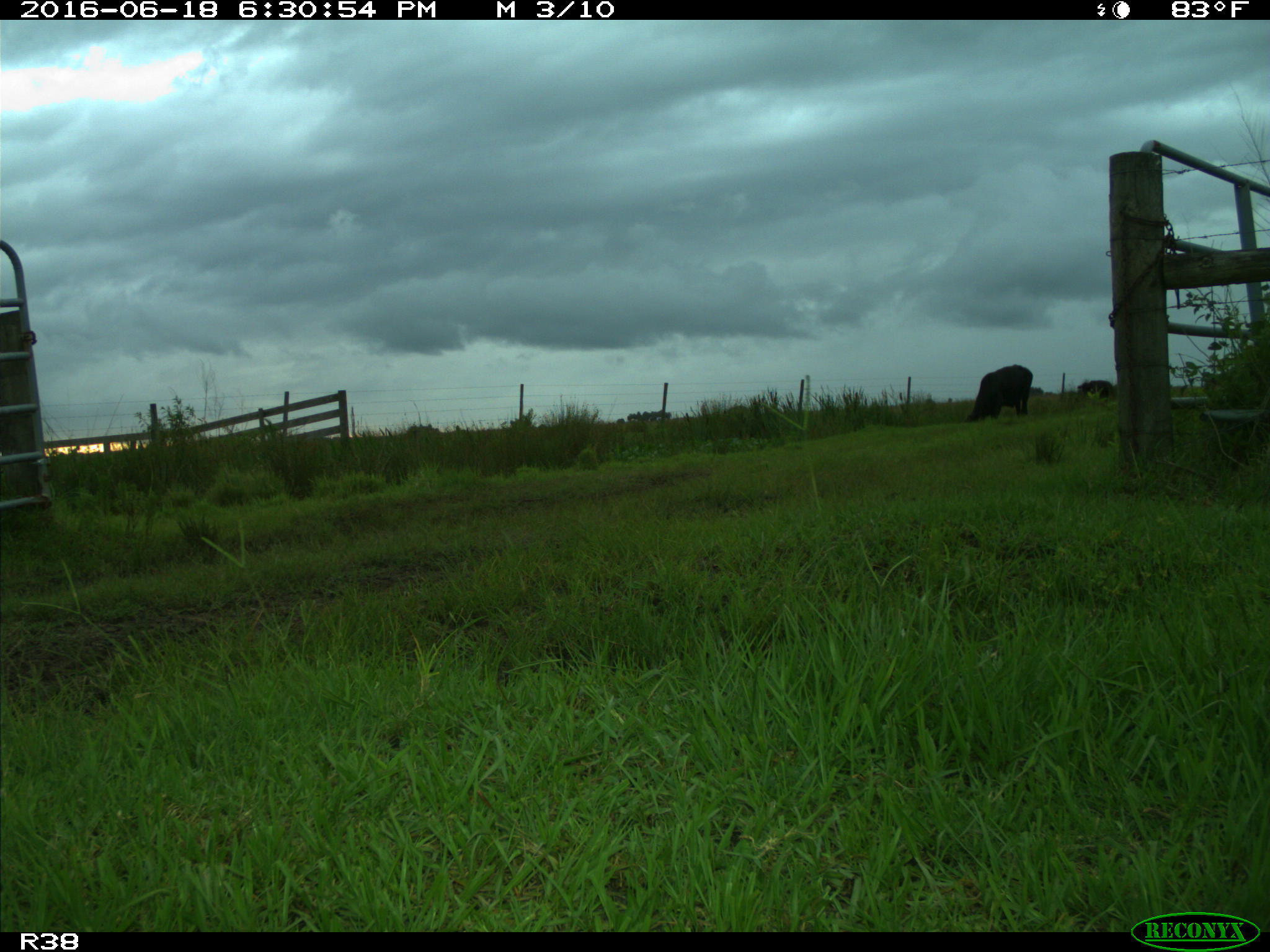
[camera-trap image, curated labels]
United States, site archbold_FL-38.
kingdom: Animalia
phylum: Chordata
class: Mammalia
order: Artiodactyla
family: Bovidae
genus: Bos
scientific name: Bos taurus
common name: domestic cow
Bos taurus (domestic cow).